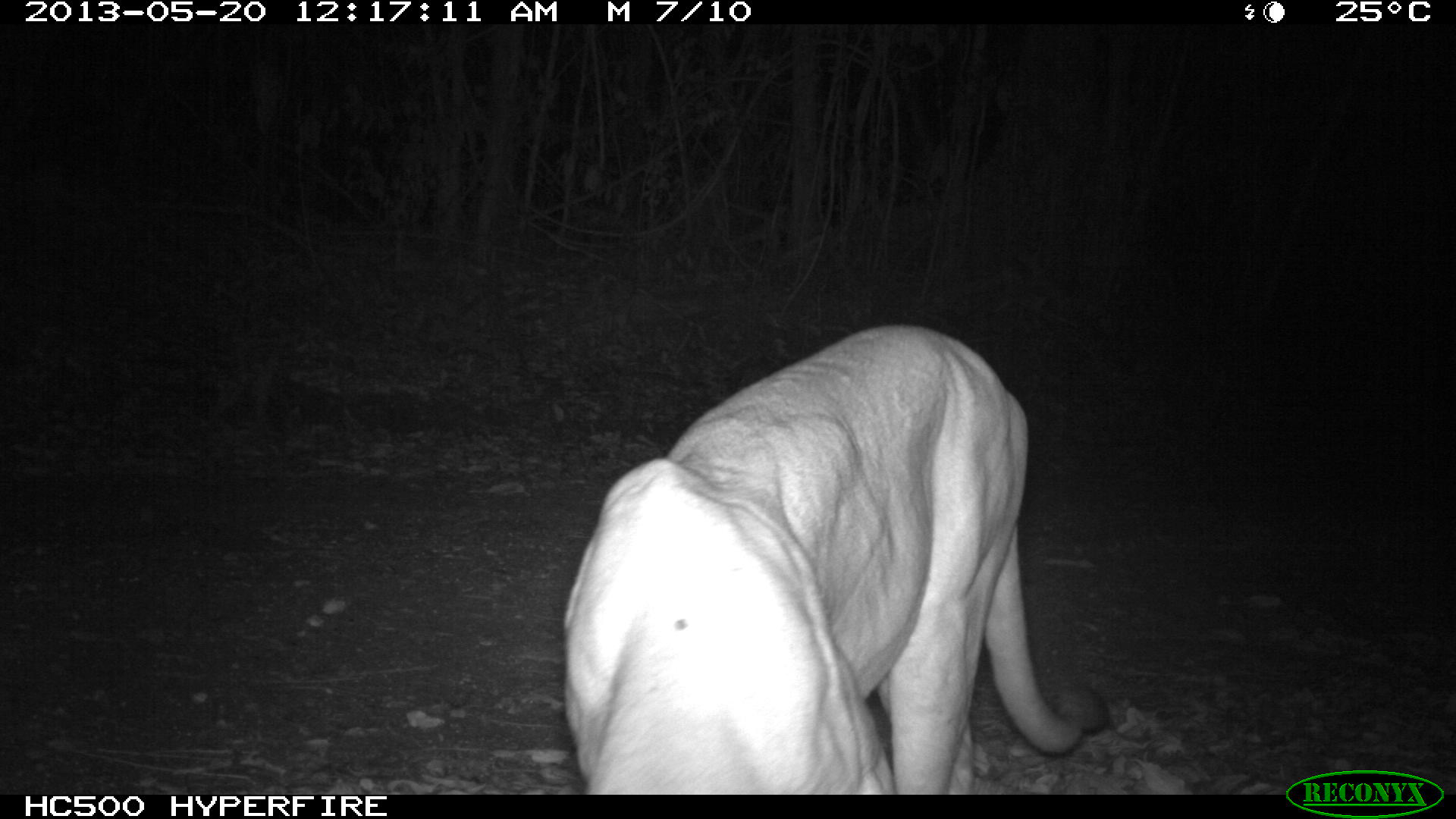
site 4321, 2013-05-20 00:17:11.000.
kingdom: Animalia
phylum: Chordata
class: Mammalia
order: Carnivora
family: Felidae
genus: Puma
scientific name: Puma concolor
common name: mountain lion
Puma concolor (mountain lion), count 1, sex male.